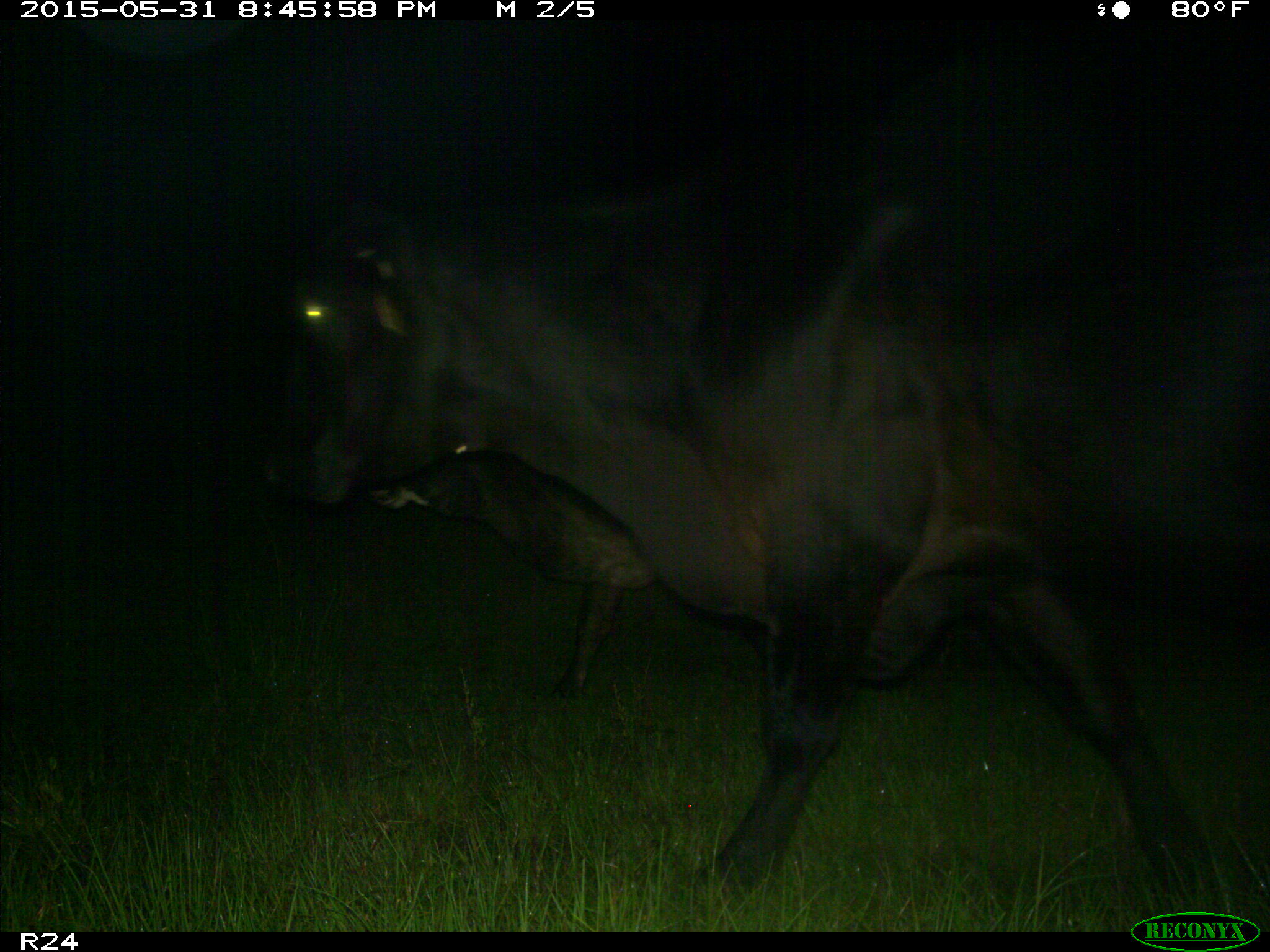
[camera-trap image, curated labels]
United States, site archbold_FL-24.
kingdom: Animalia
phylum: Chordata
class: Mammalia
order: Artiodactyla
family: Bovidae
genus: Bos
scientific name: Bos taurus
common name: domestic cow